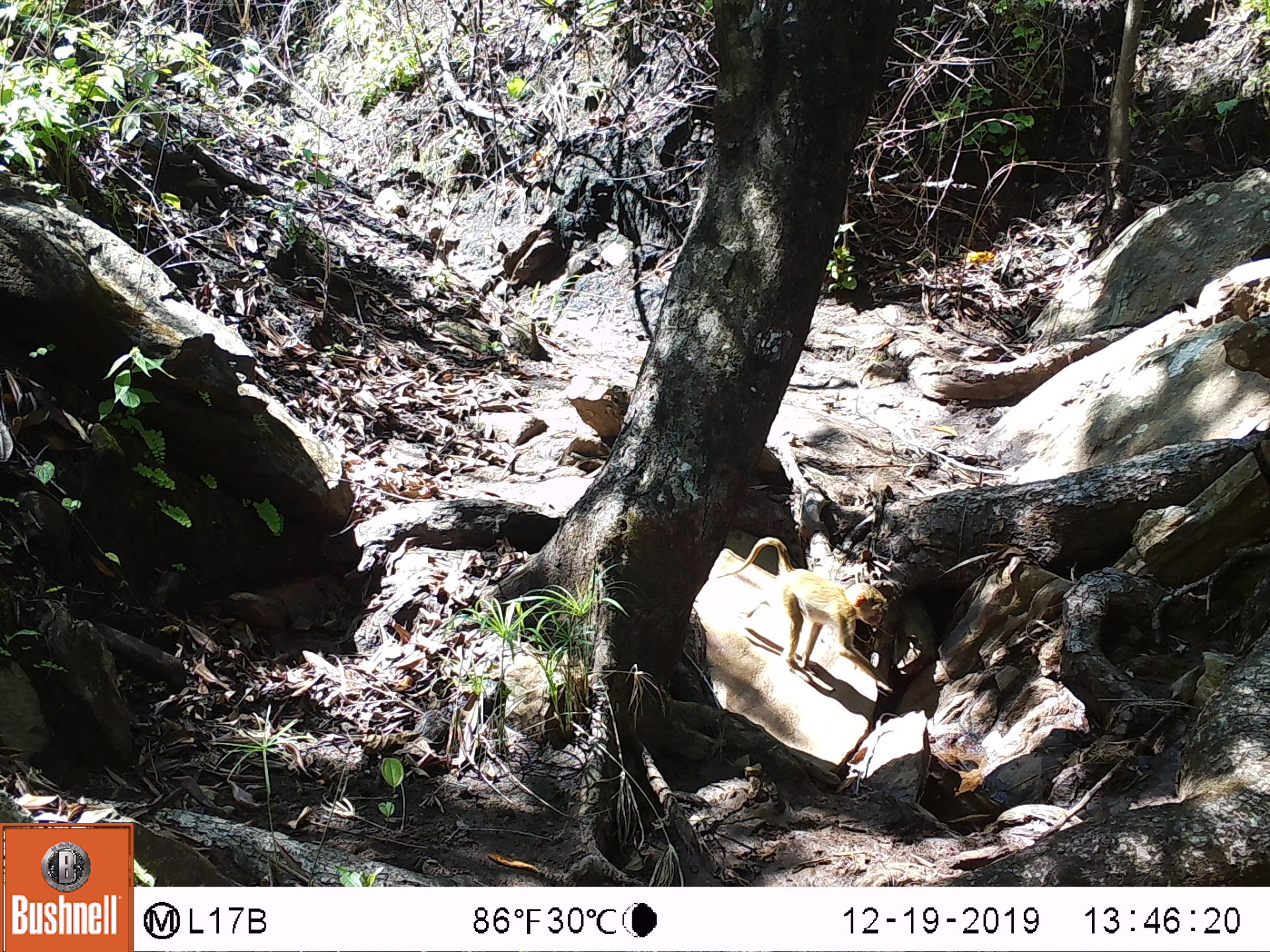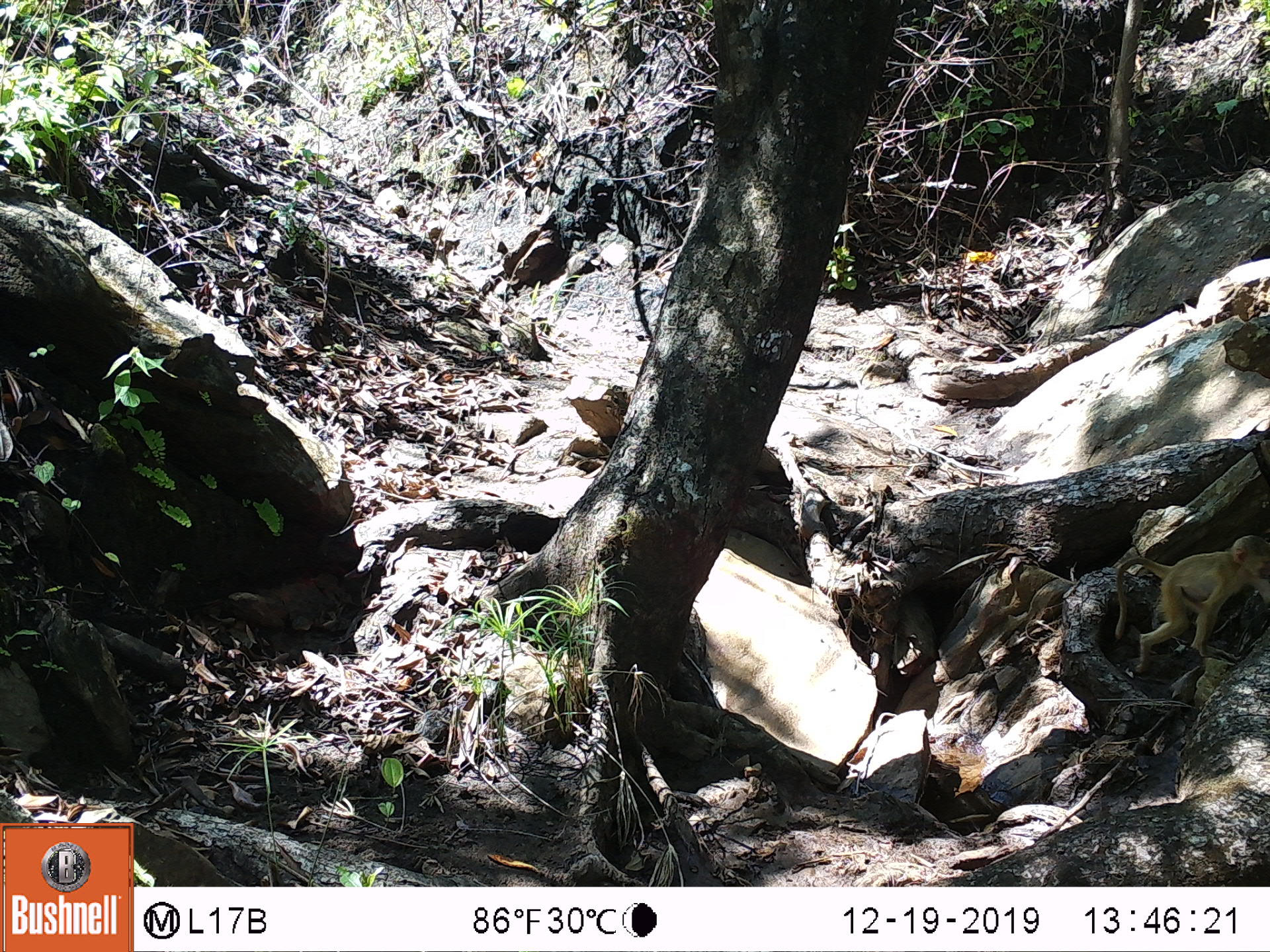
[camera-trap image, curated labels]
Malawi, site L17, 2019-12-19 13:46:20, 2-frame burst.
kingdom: Animalia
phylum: Chordata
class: Mammalia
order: Primates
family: Cercopithecidae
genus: Papio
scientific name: Papio cynocephalus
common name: yellow baboon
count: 1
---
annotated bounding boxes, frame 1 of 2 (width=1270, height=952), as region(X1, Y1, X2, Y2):
yellow baboon: region(723, 533, 875, 678)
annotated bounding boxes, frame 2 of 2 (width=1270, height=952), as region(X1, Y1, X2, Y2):
yellow baboon: region(1104, 530, 1270, 676)